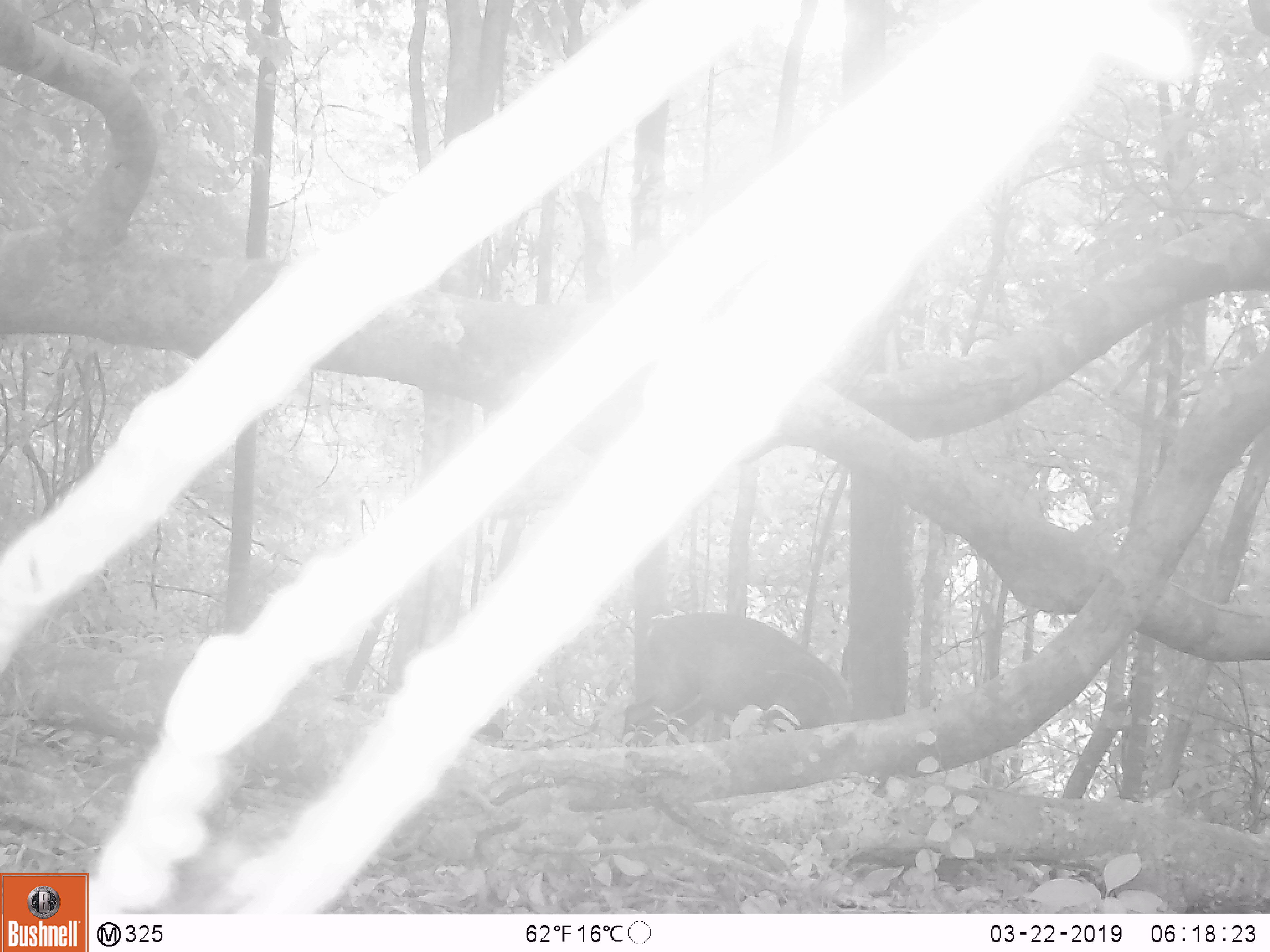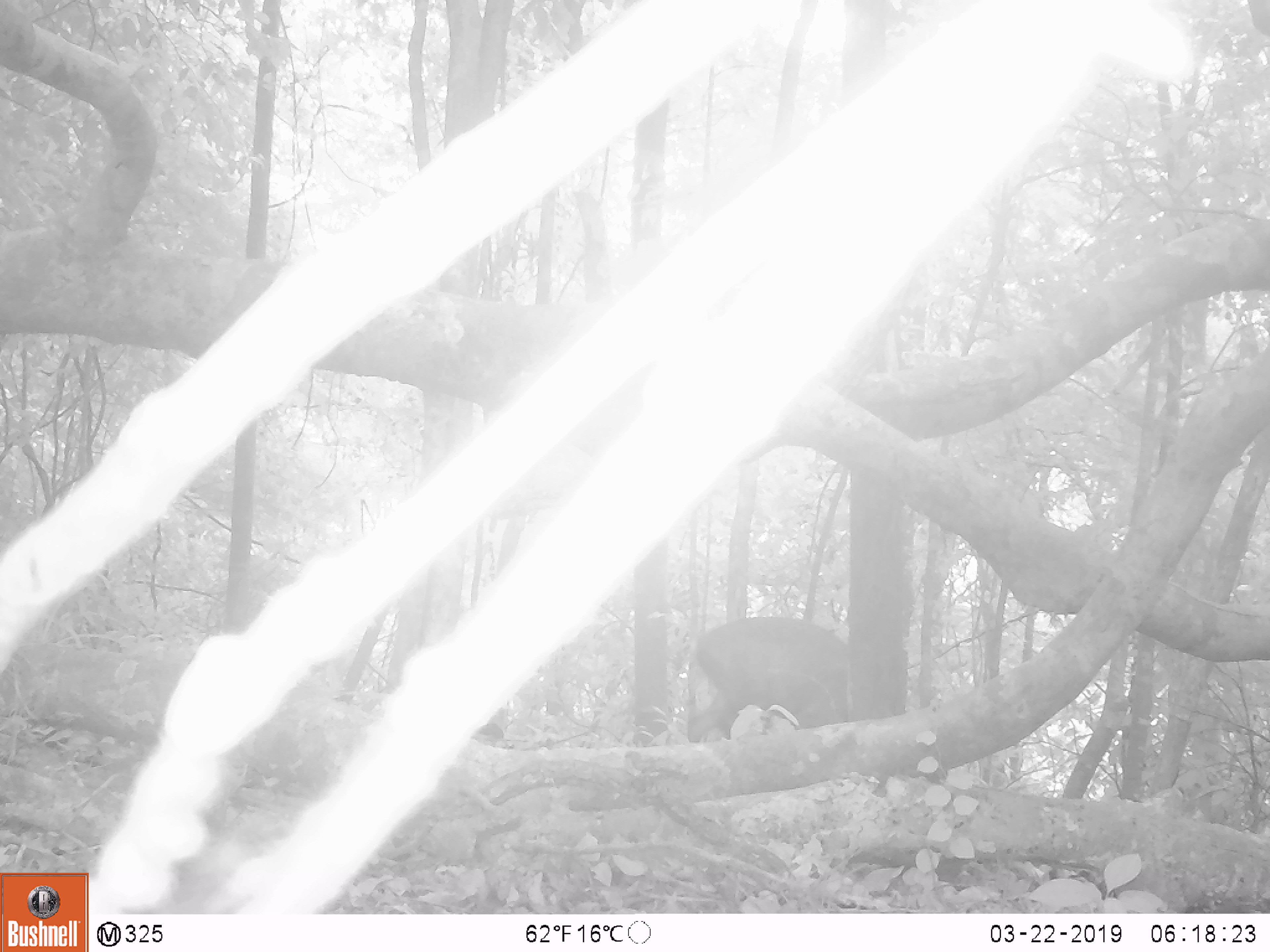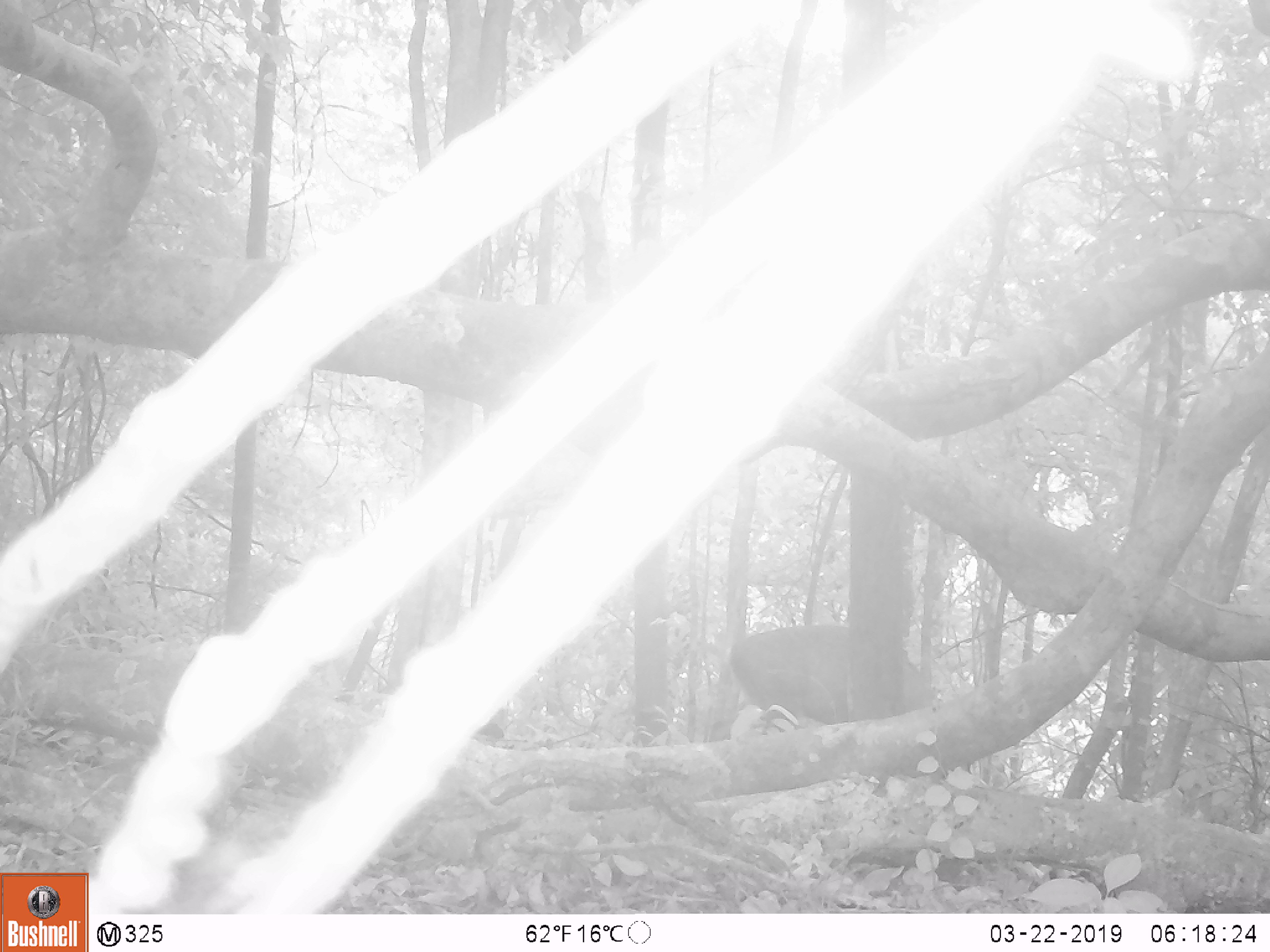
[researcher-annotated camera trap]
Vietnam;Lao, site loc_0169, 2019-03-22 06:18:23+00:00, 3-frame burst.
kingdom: Animalia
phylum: Chordata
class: Mammalia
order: Artiodactyla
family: Cervidae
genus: Muntiacus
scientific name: Muntiacus rooseveltorum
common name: roosevelt's muntjac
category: roosevelts muntjac group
Roosevelts muntjac group (roosevelt's muntjac) (Muntiacus rooseveltorum). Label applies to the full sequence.